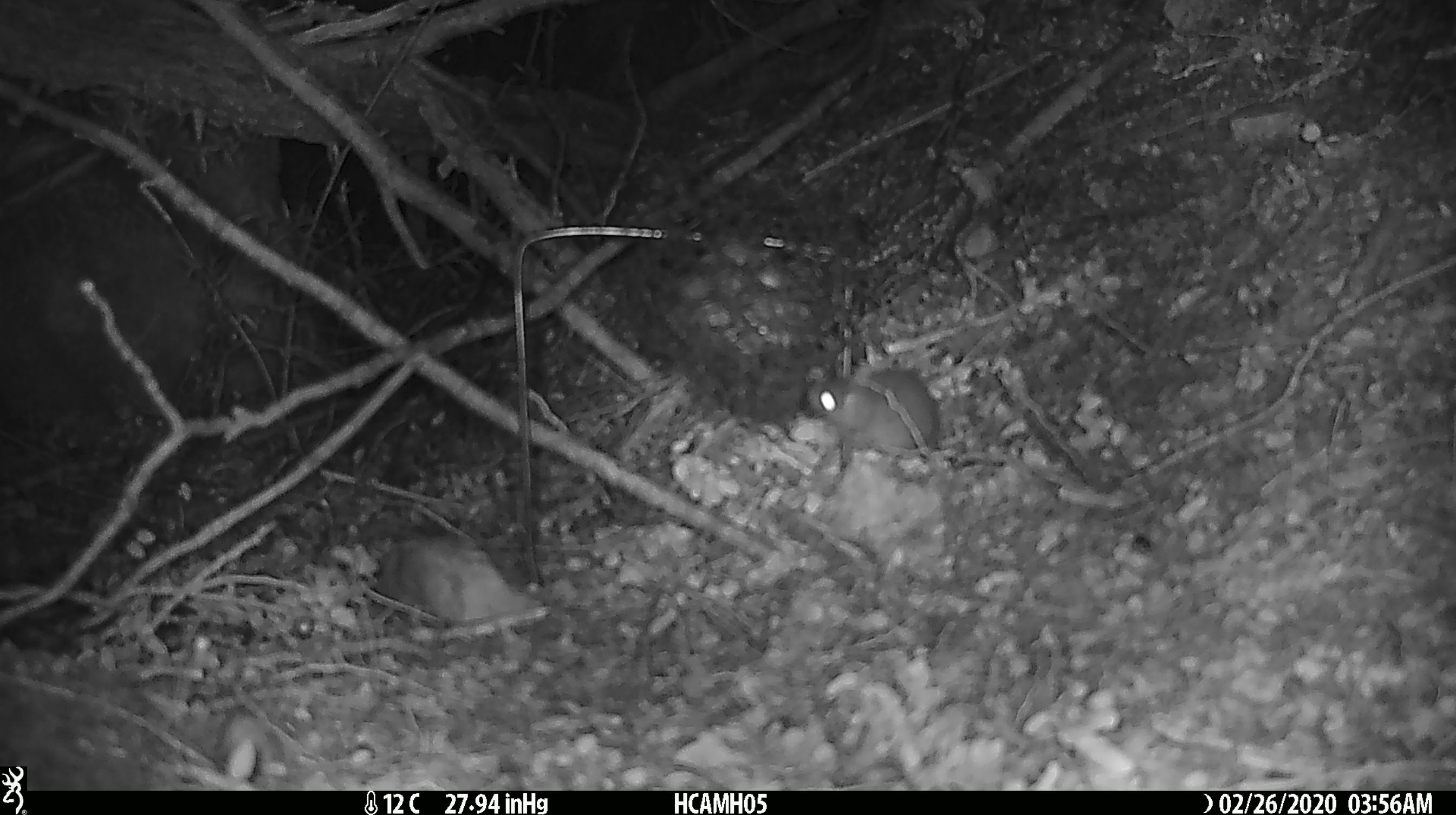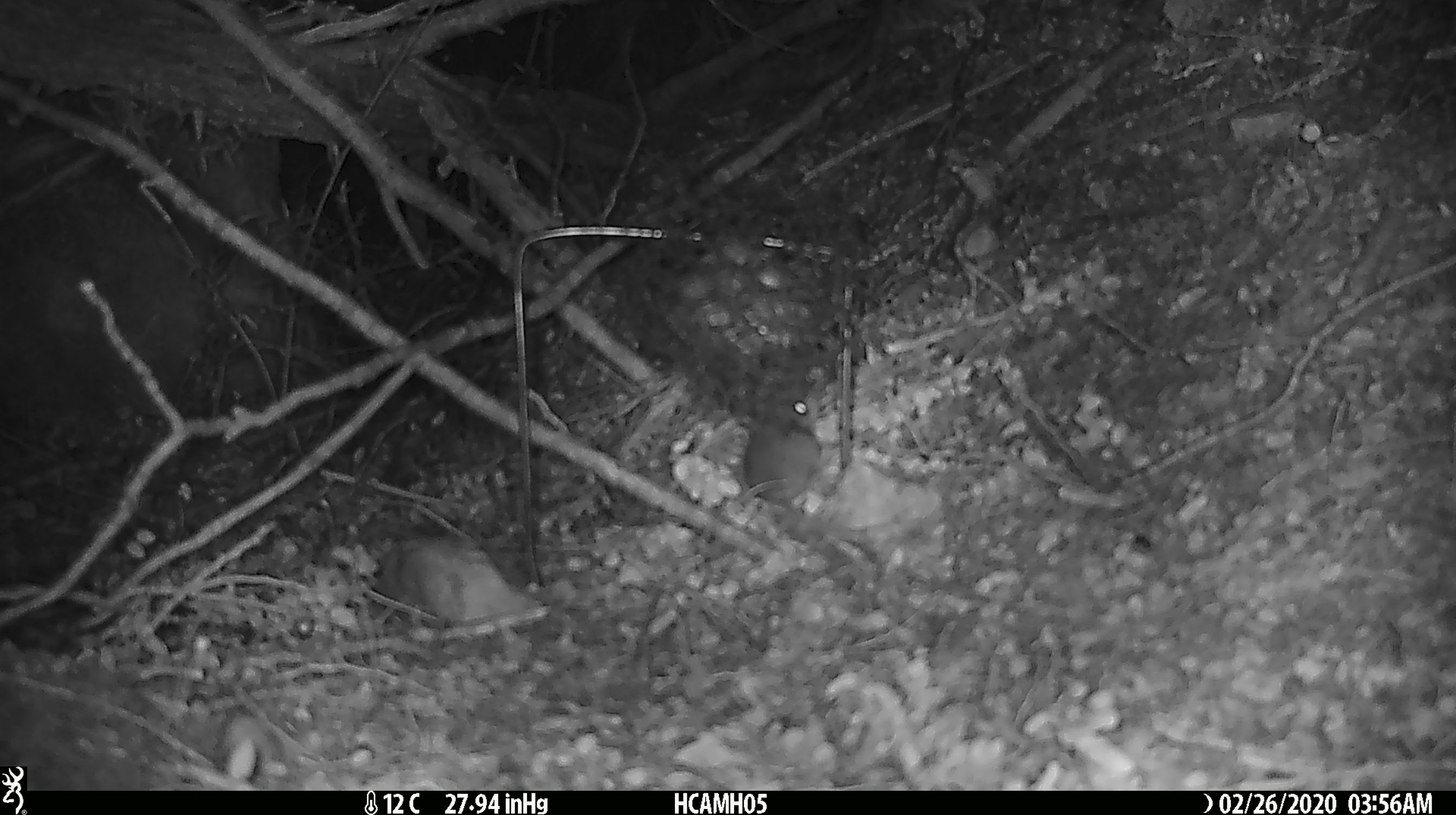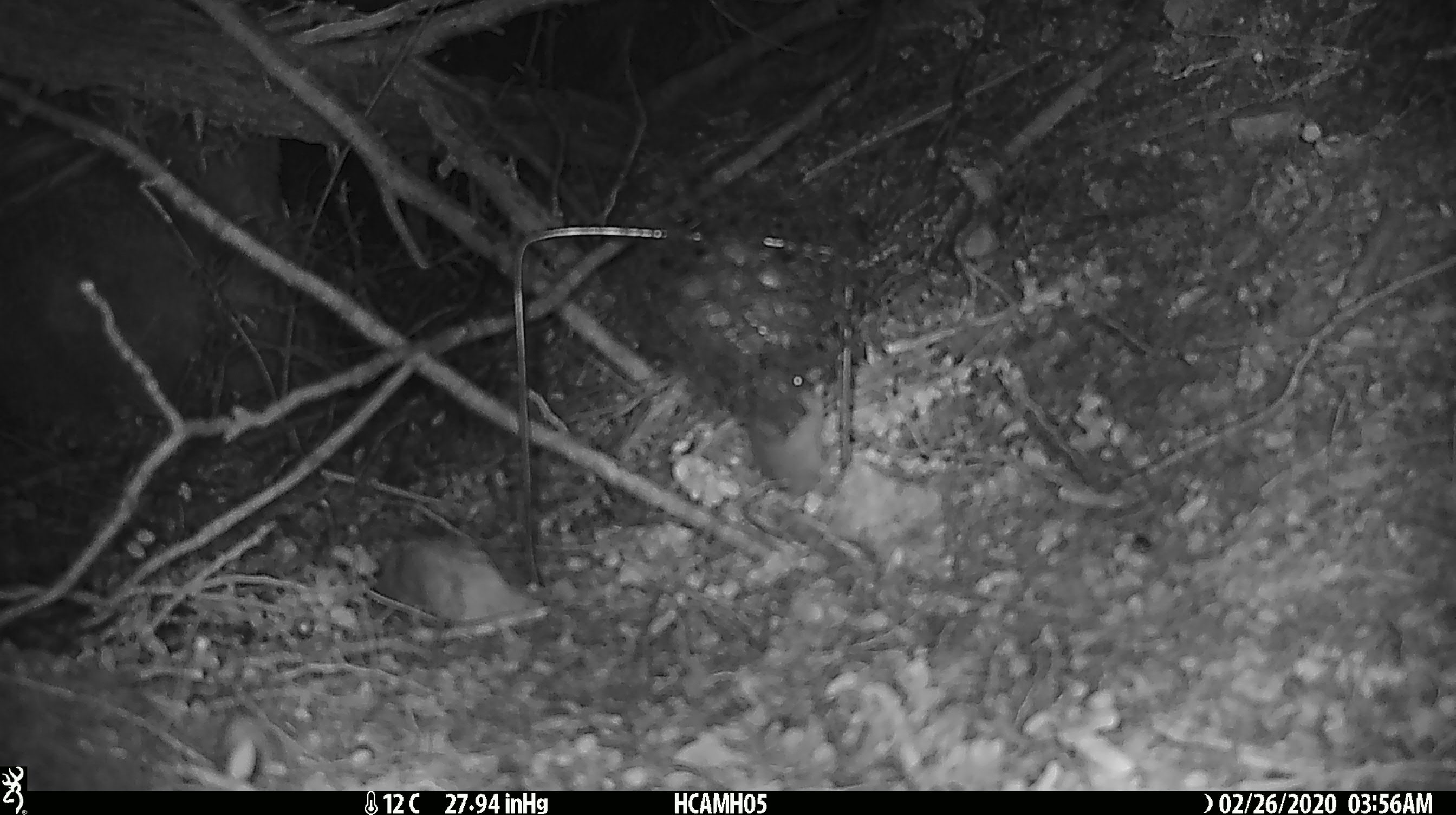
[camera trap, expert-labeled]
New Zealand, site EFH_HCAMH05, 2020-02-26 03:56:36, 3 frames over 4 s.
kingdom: Animalia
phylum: Chordata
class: Mammalia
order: Rodentia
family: Muridae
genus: Mus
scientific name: Mus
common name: mouse